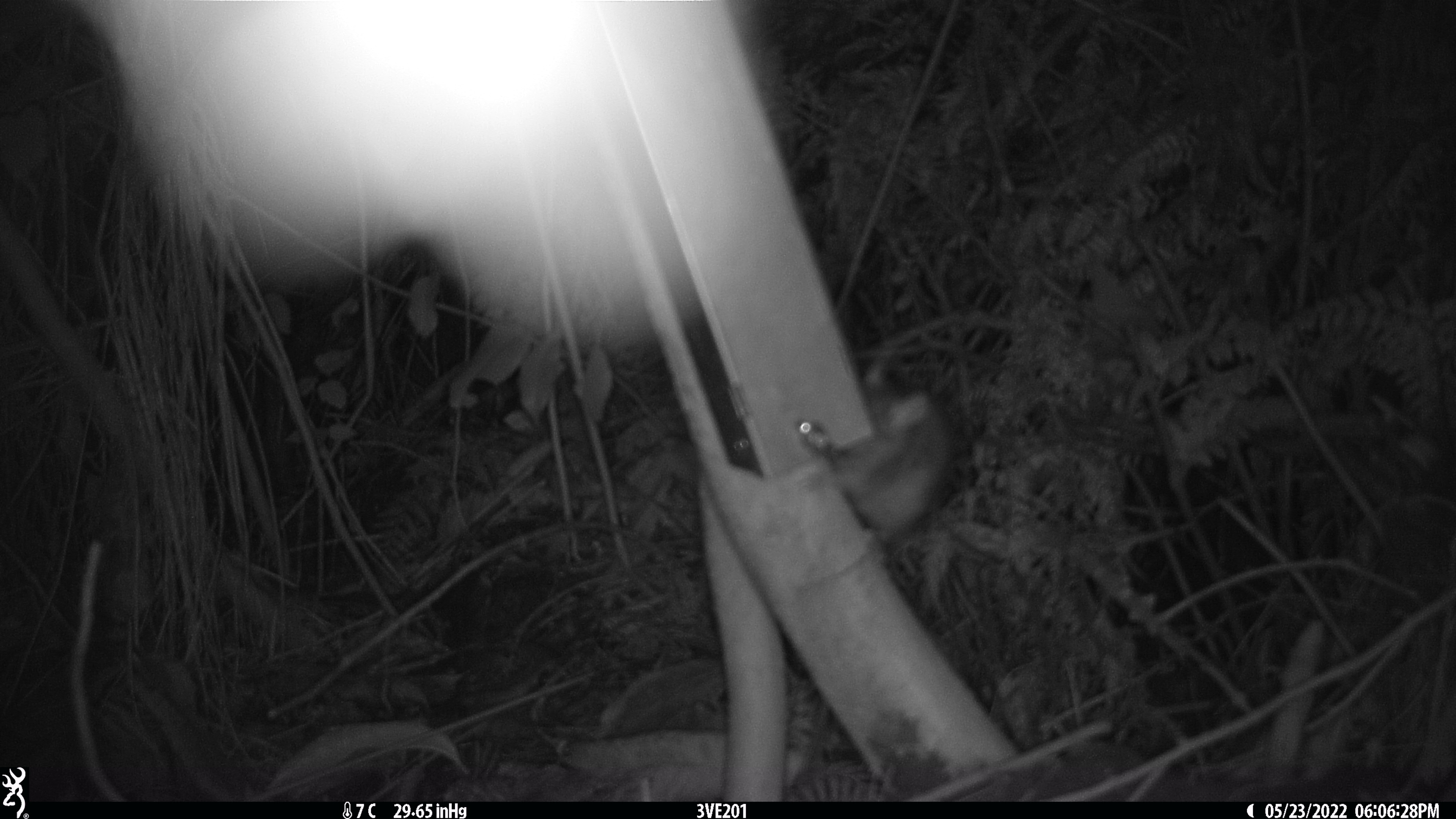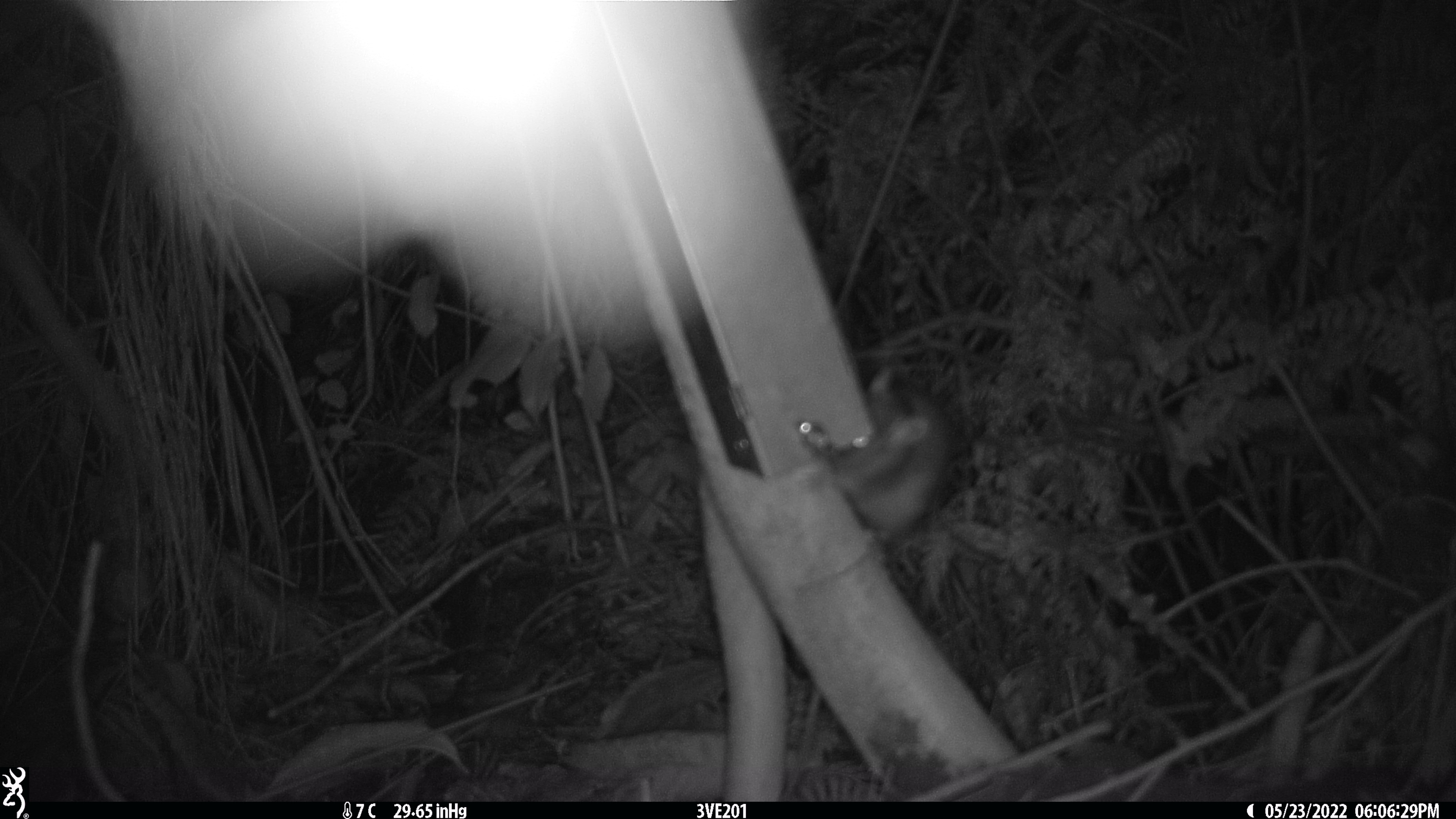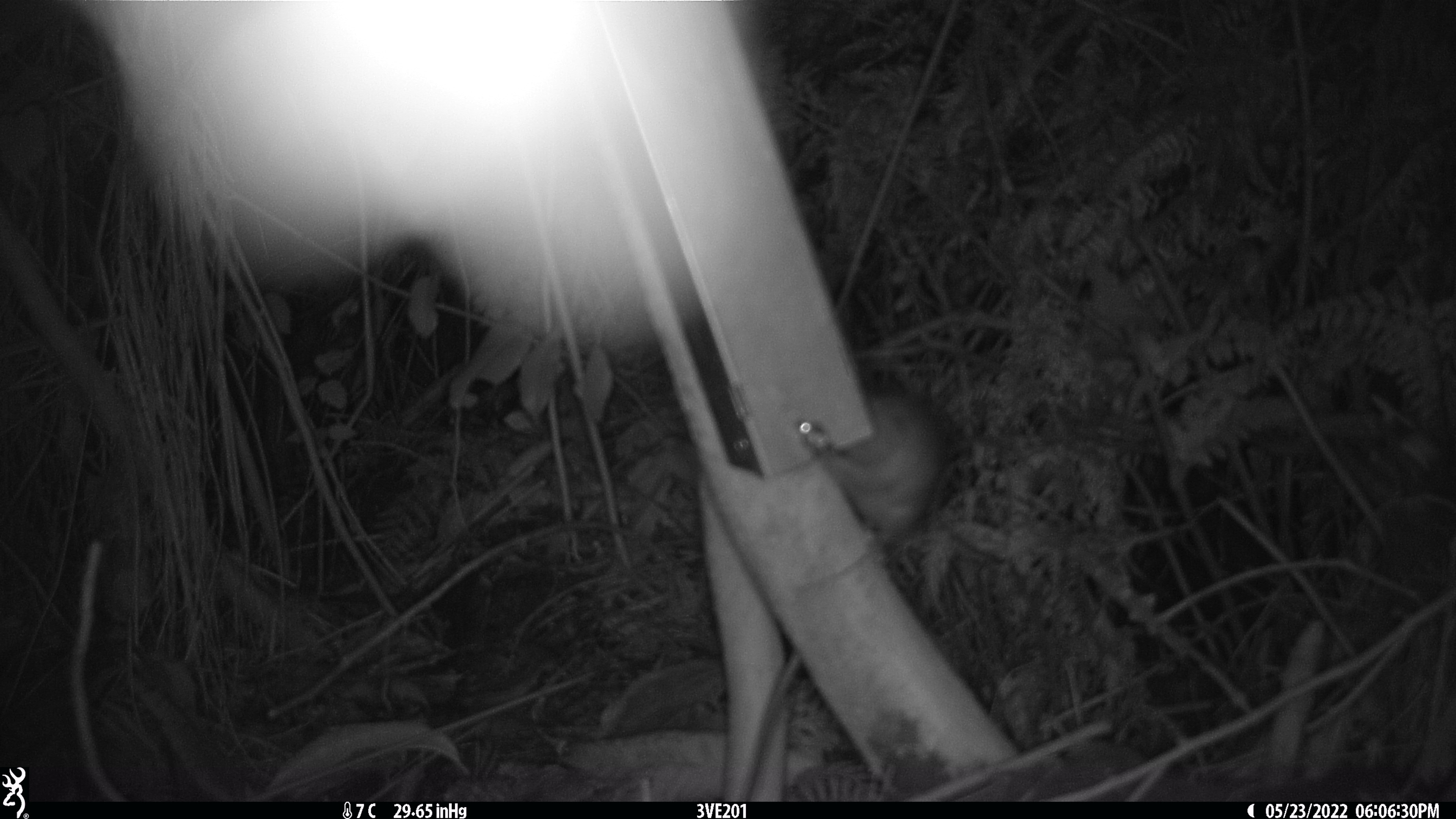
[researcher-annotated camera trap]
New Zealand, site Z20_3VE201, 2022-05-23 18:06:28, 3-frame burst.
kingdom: Animalia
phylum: Chordata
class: Mammalia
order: Rodentia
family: Muridae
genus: Rattus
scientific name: Rattus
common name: rat